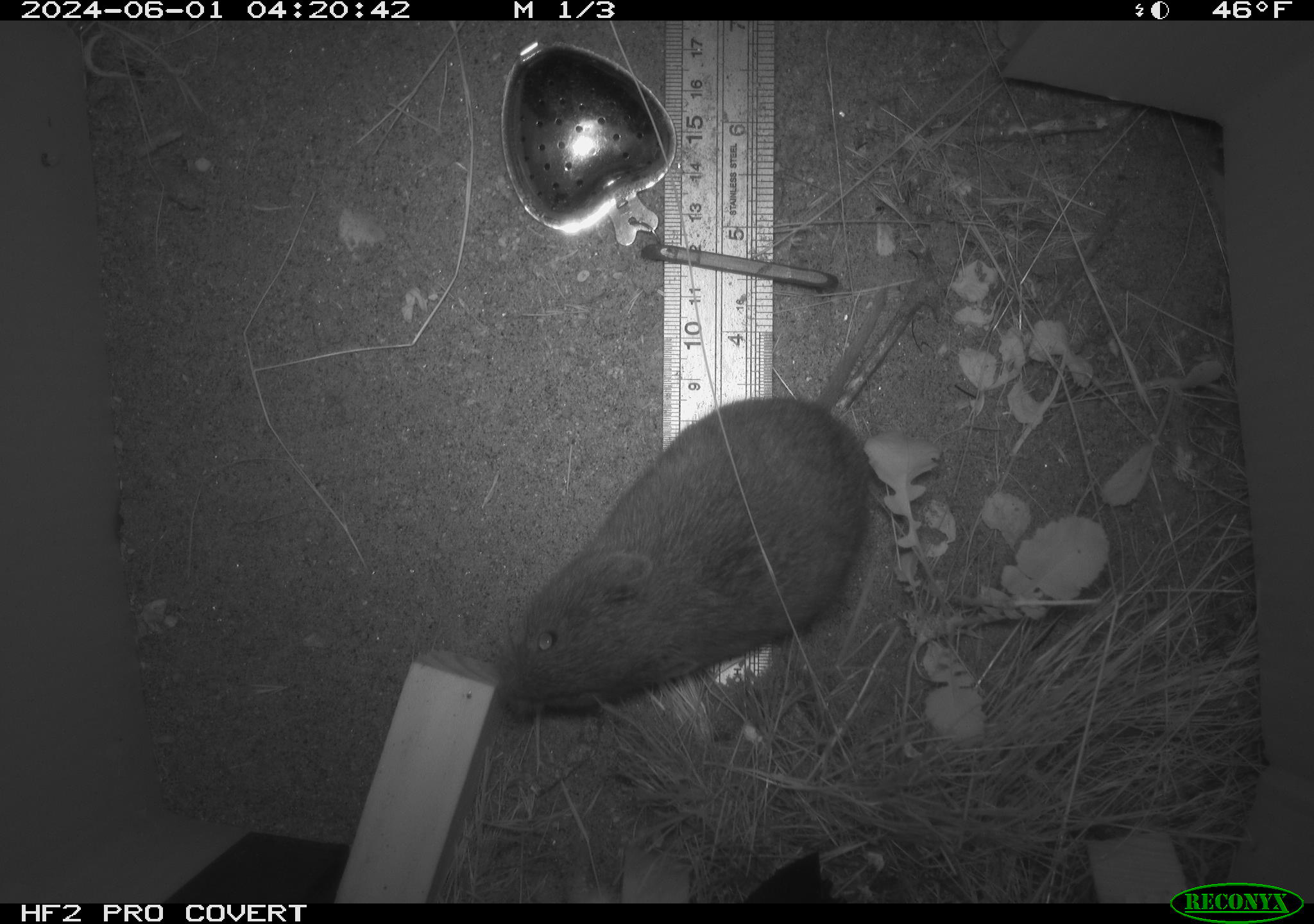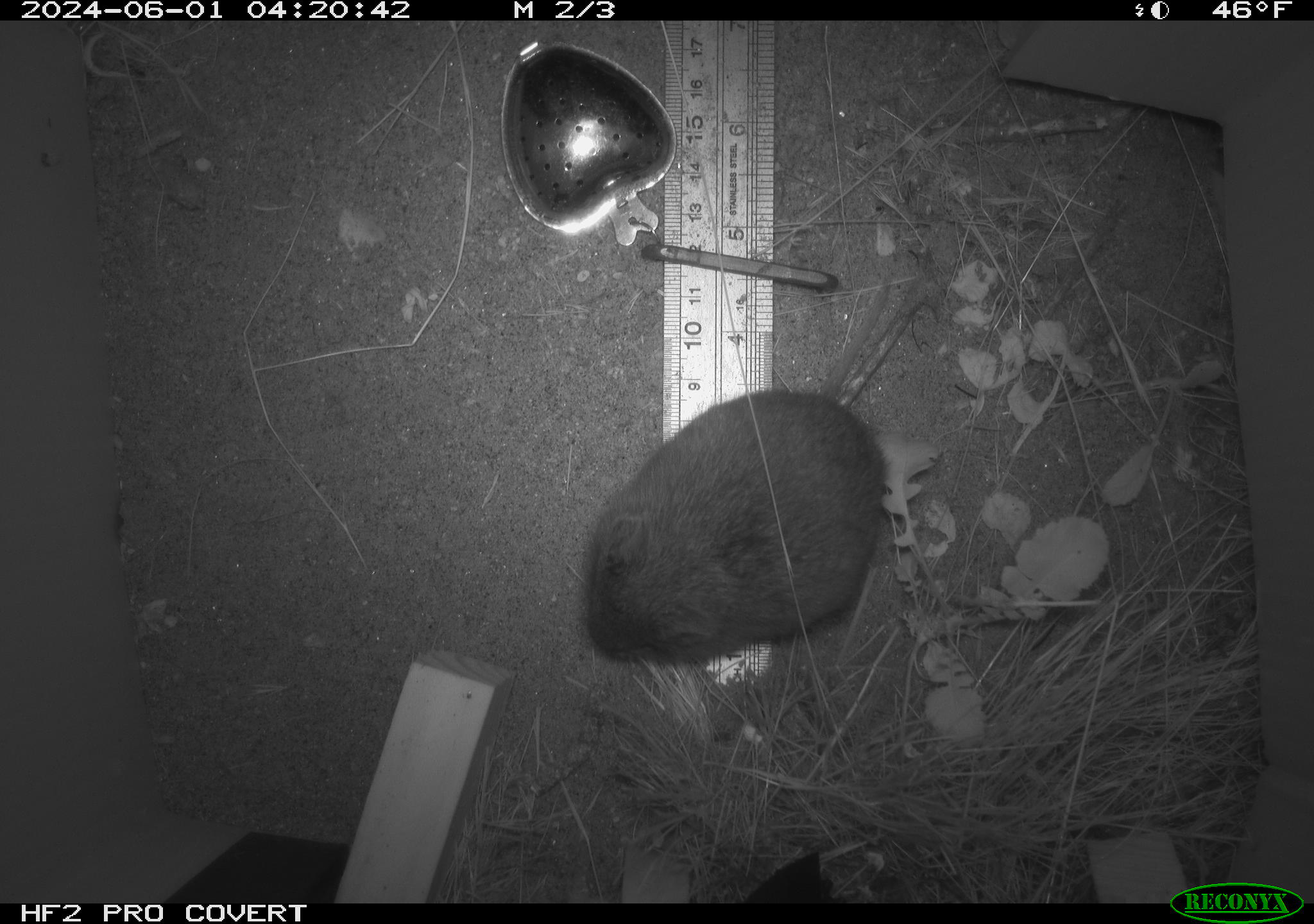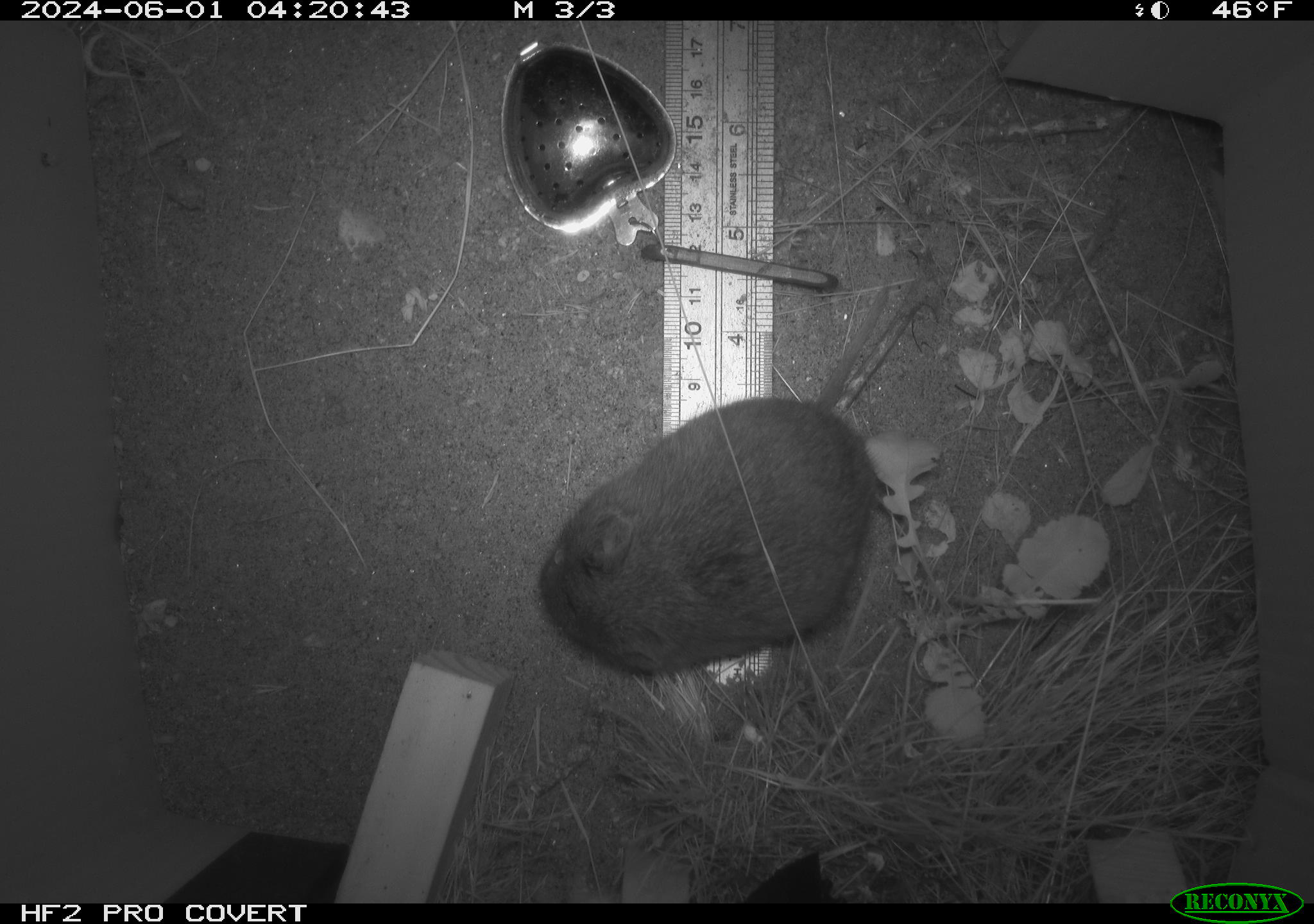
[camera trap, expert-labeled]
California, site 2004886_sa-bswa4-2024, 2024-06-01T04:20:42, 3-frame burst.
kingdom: Animalia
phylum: Chordata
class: Mammalia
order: Rodentia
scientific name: Rodentia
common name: rodent